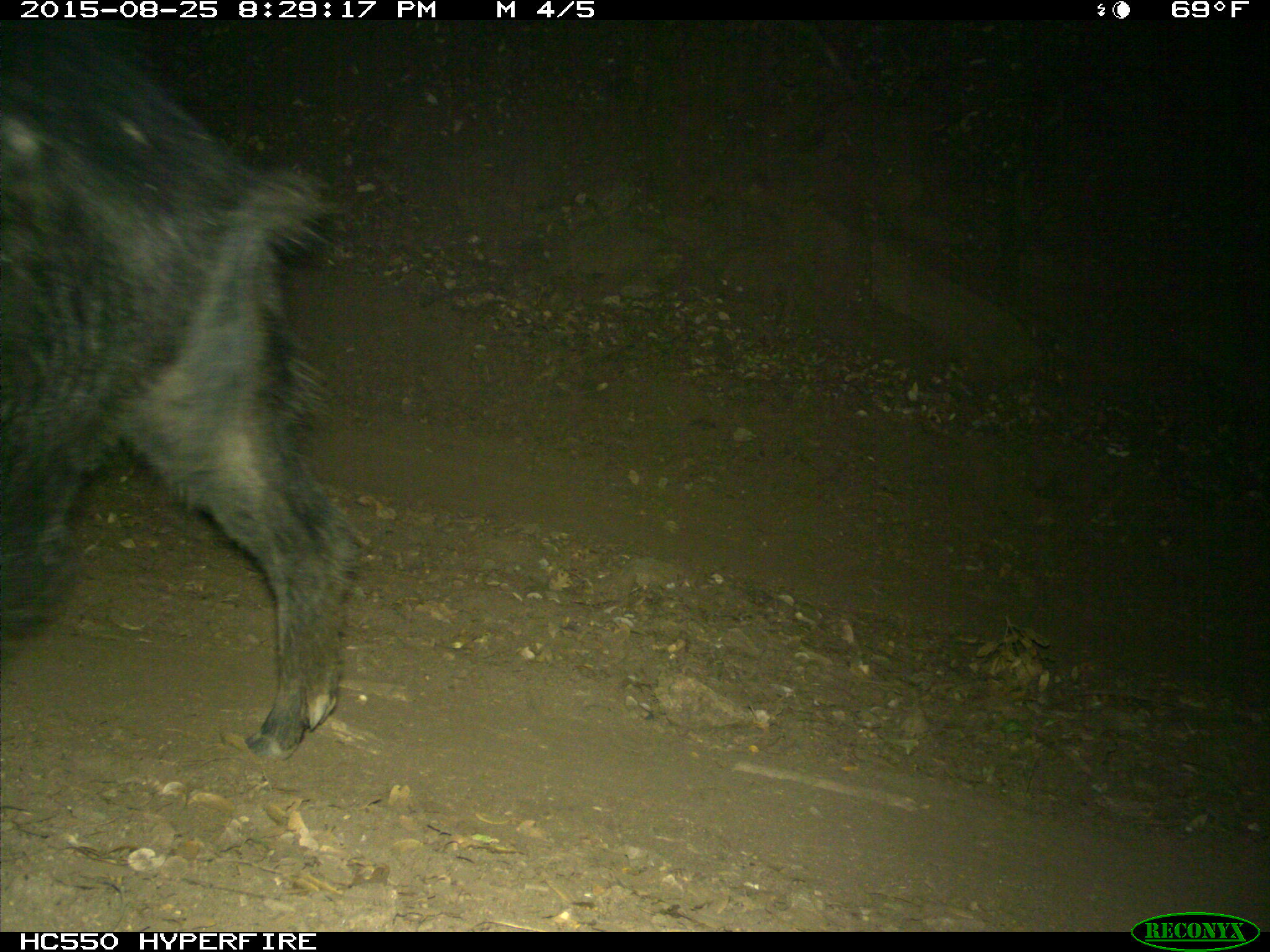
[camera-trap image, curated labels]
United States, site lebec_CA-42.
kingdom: Animalia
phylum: Chordata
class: Mammalia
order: Artiodactyla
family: Suidae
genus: Sus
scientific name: Sus scrofa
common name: wild boar